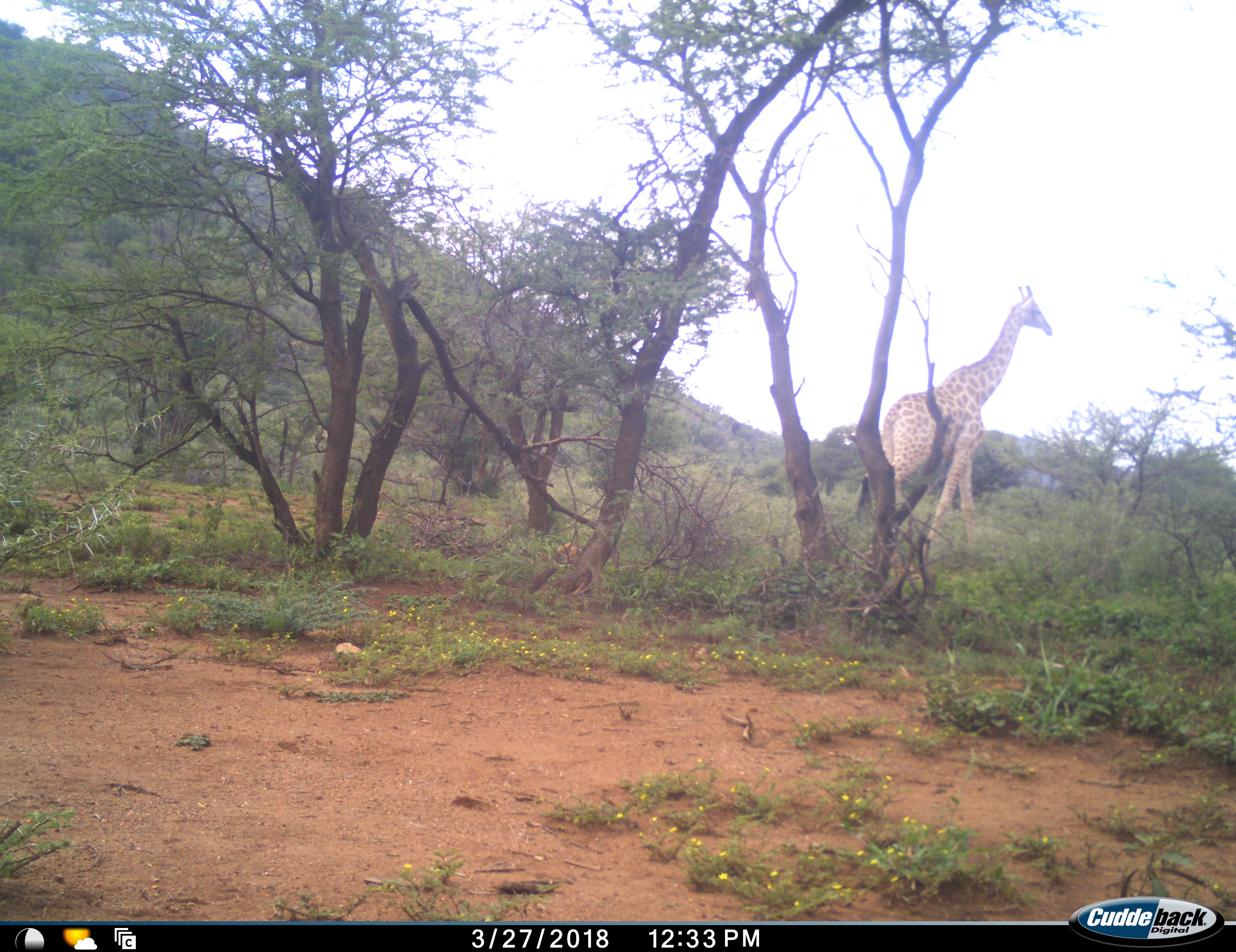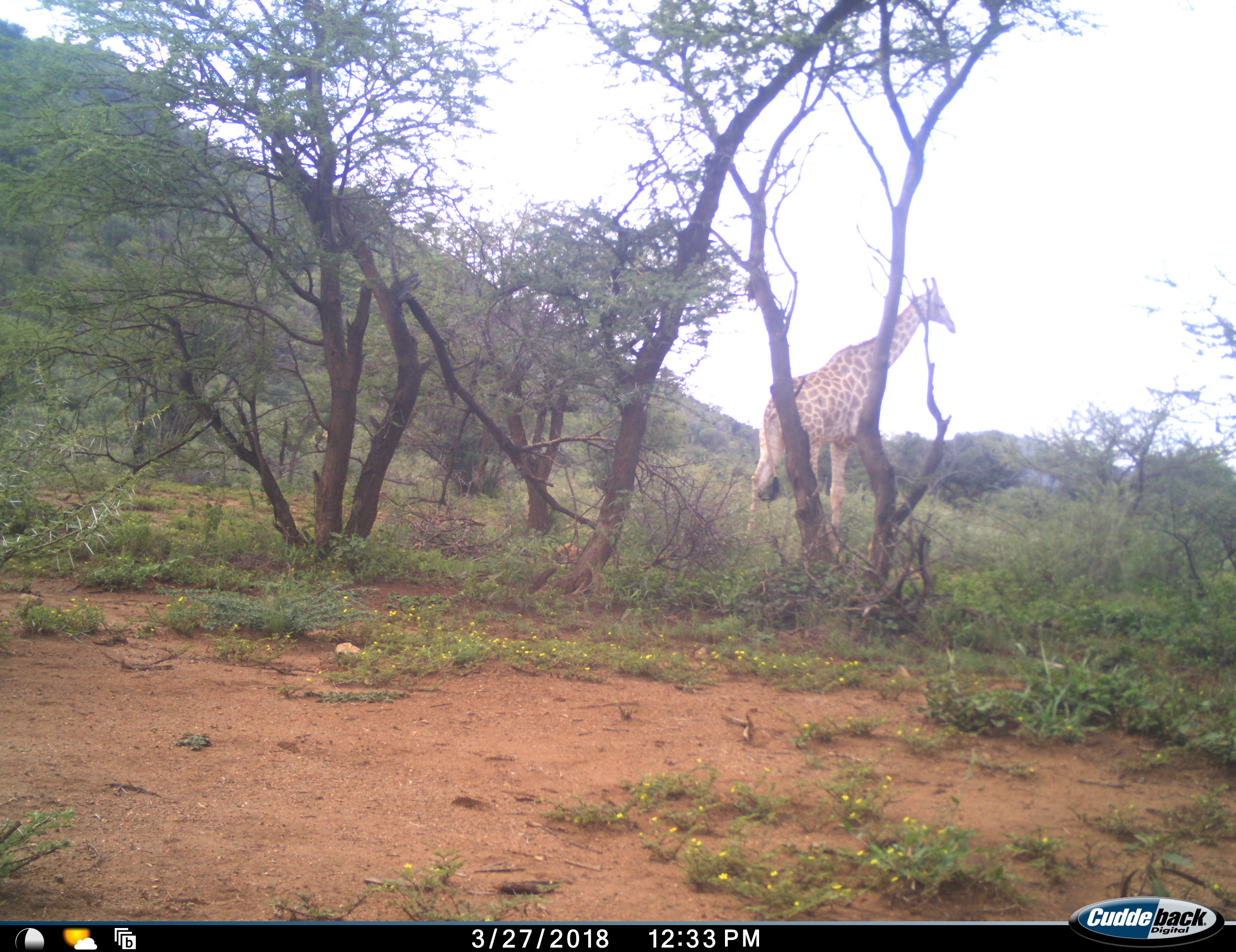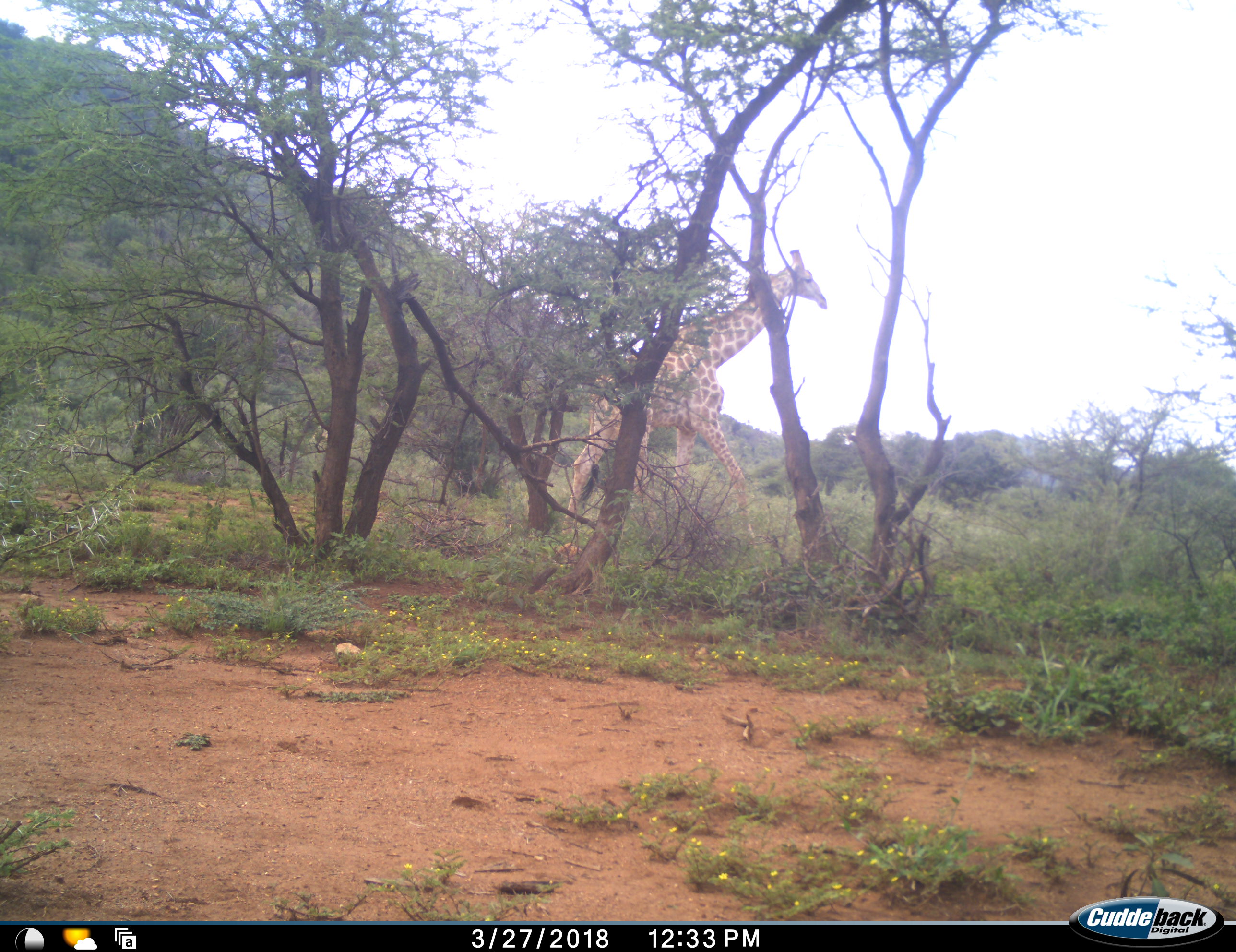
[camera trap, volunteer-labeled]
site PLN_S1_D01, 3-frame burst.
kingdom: Animalia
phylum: Chordata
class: Mammalia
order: Artiodactyla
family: Giraffidae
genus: Giraffa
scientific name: Giraffa camelopardalis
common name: giraffe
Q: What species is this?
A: Giraffe (Giraffa camelopardalis).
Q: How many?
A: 1.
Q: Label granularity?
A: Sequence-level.